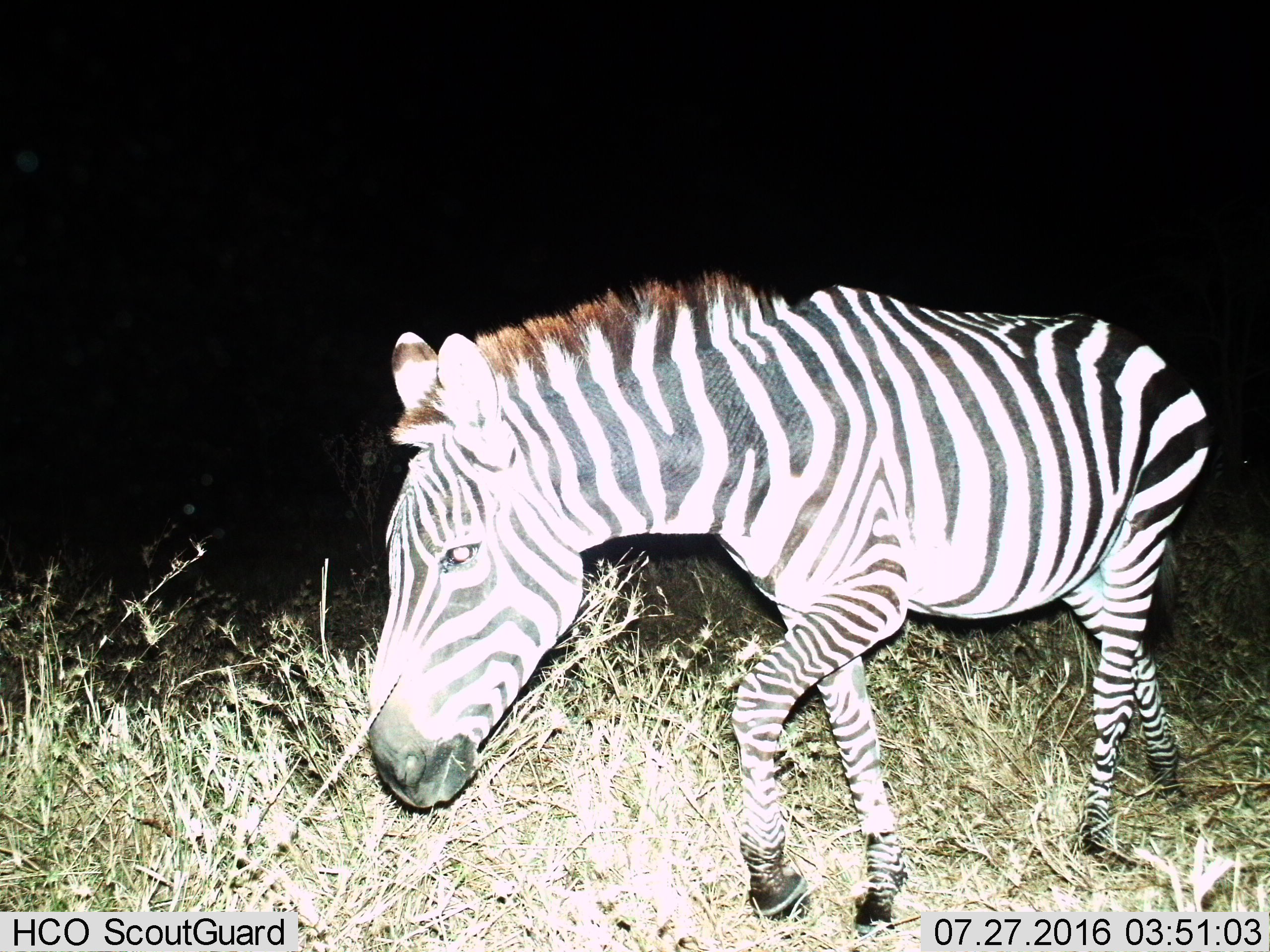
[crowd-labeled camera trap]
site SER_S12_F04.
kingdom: Animalia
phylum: Chordata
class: Mammalia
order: Perissodactyla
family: Equidae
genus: Equus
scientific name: Equus quagga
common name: plains zebra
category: zebraplains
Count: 1.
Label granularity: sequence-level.